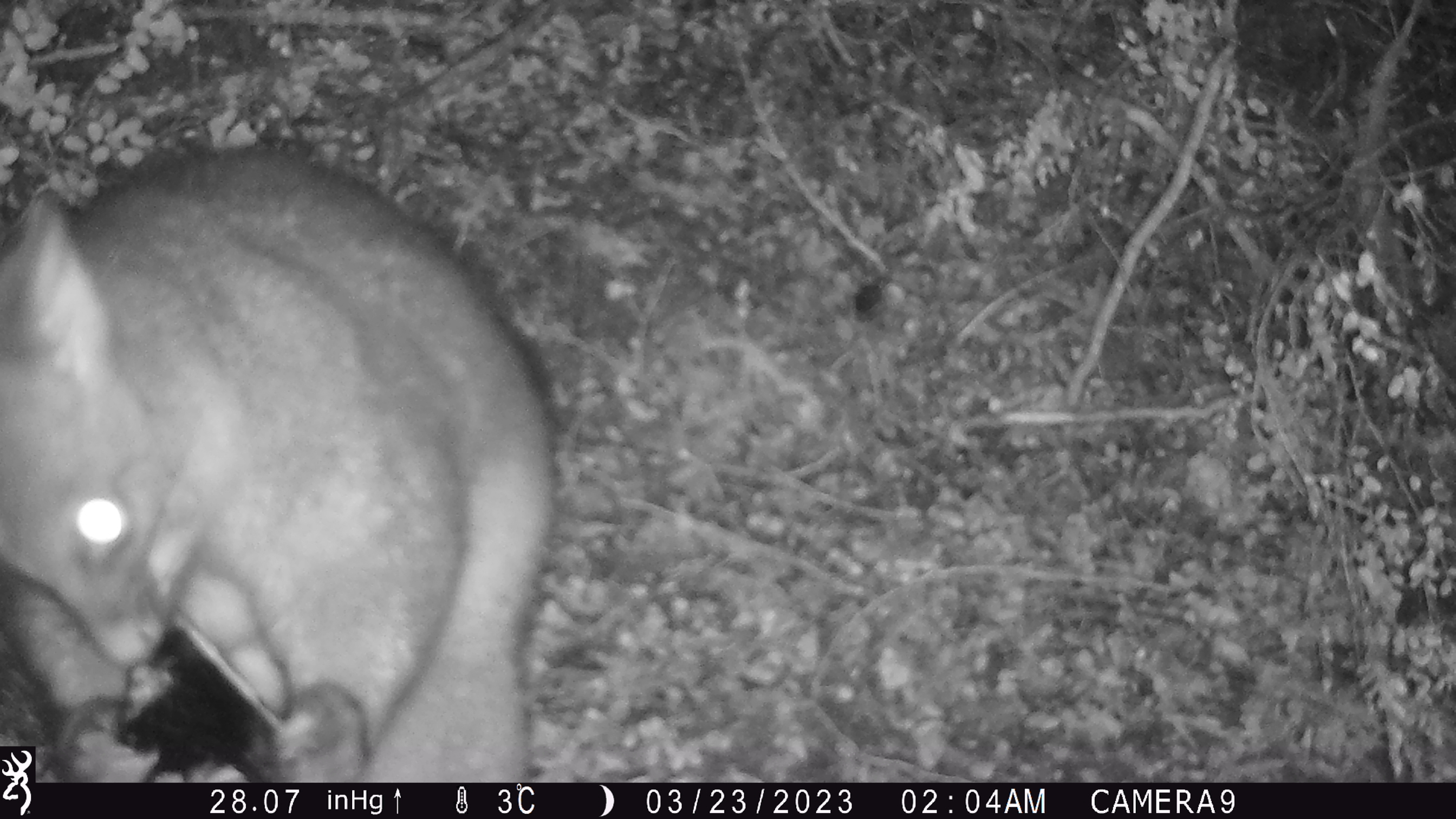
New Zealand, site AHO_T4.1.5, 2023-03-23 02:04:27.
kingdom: Animalia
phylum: Chordata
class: Mammalia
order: Carnivora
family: Mustelidae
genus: Mustela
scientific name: Mustela erminea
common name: stoat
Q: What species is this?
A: Stoat (Mustela erminea).